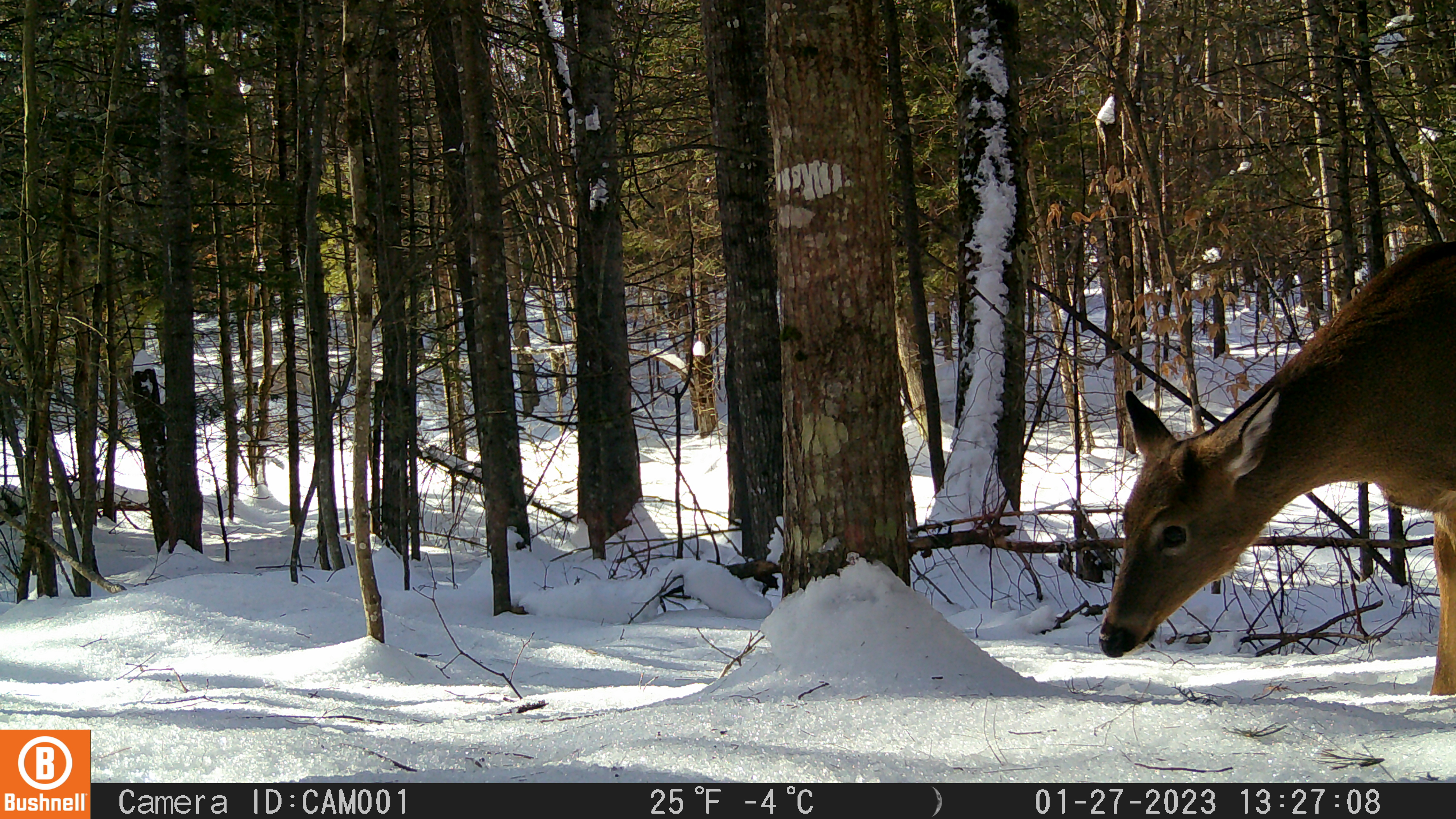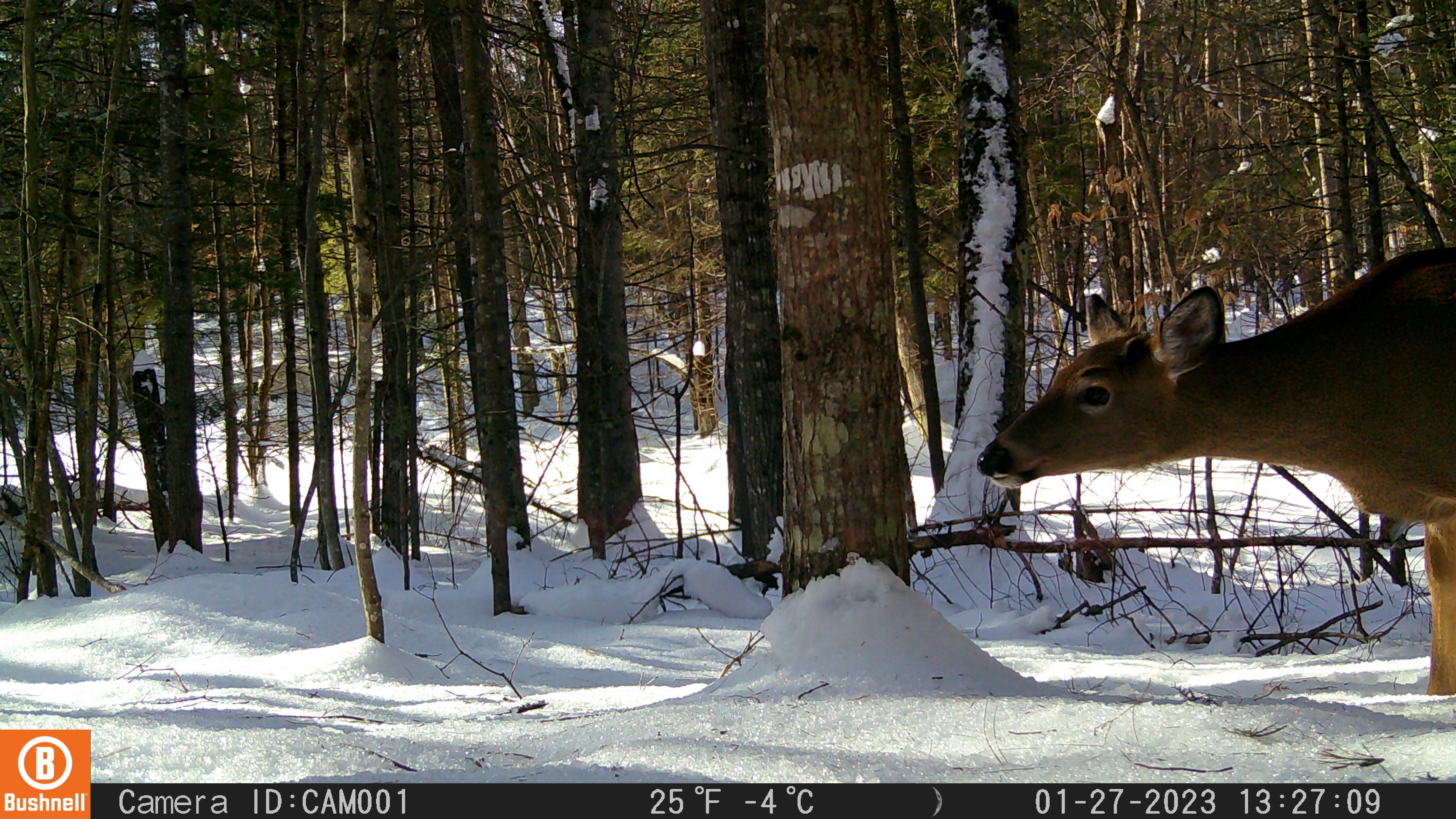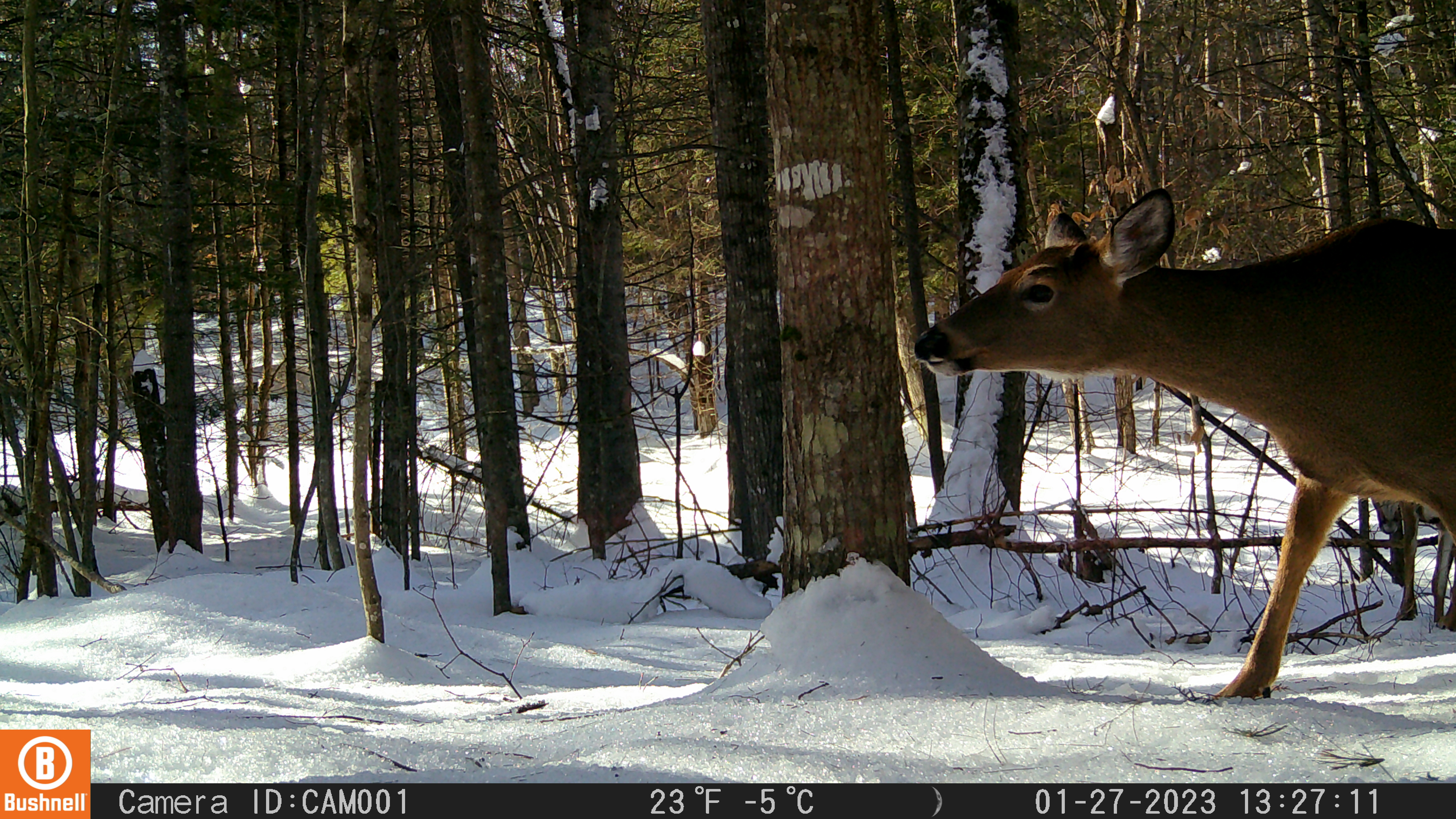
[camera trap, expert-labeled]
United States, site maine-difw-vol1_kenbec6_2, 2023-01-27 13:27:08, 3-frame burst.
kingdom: Animalia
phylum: Chordata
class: Mammalia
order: Artiodactyla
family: Cervidae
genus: Odocoileus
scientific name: Odocoileus virginianus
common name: white-tailed deer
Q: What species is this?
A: White-tailed deer (Odocoileus virginianus).